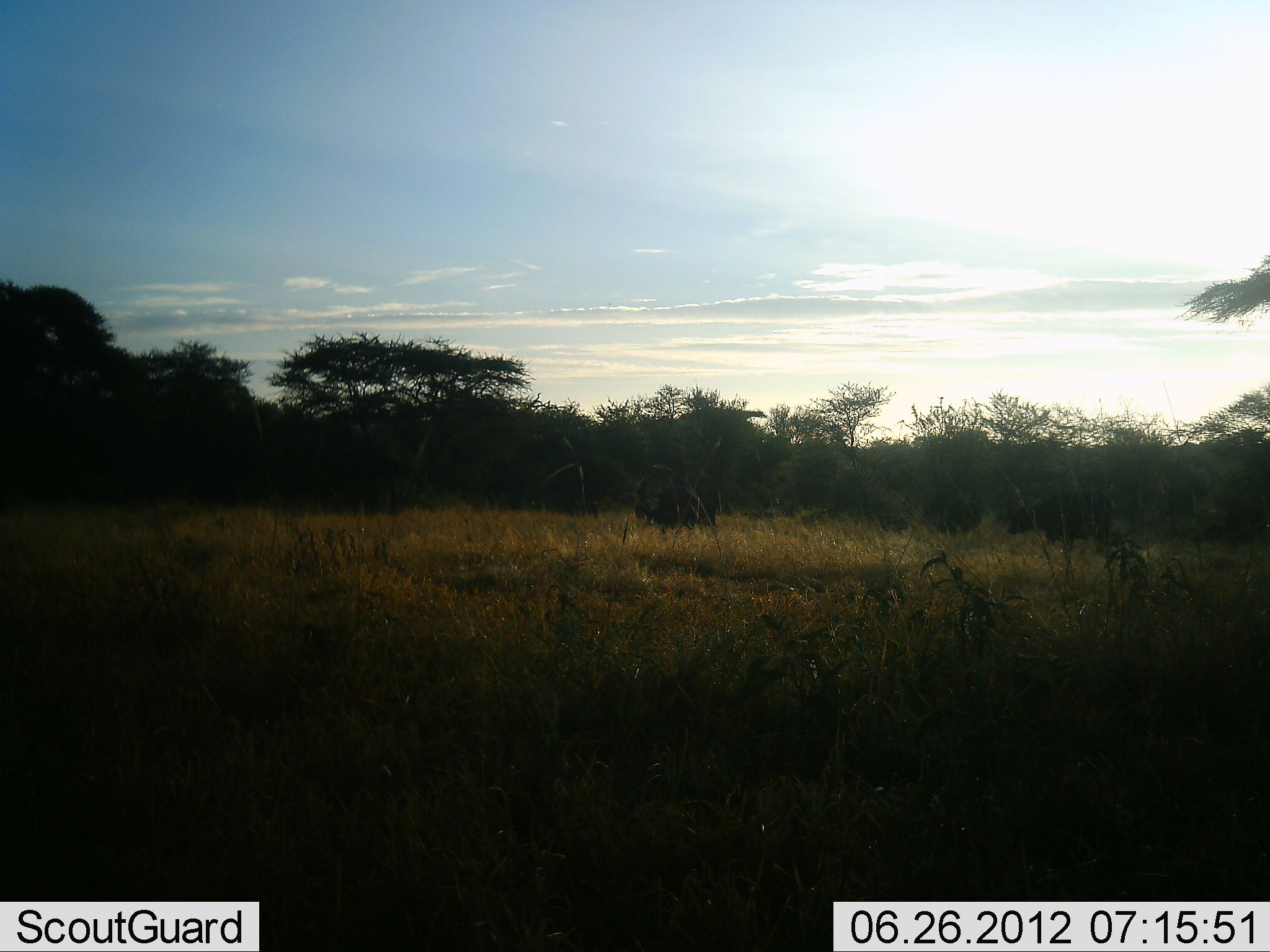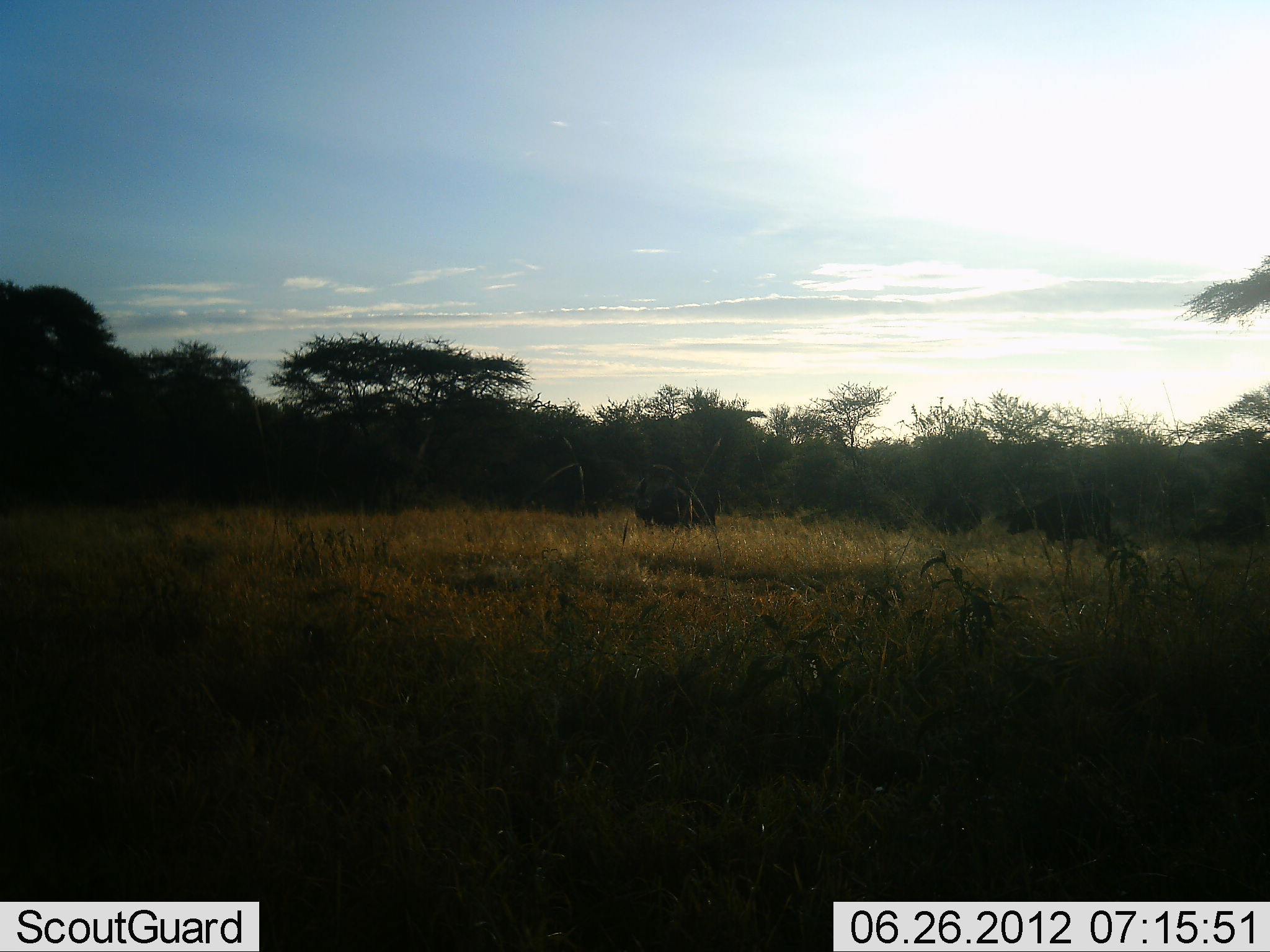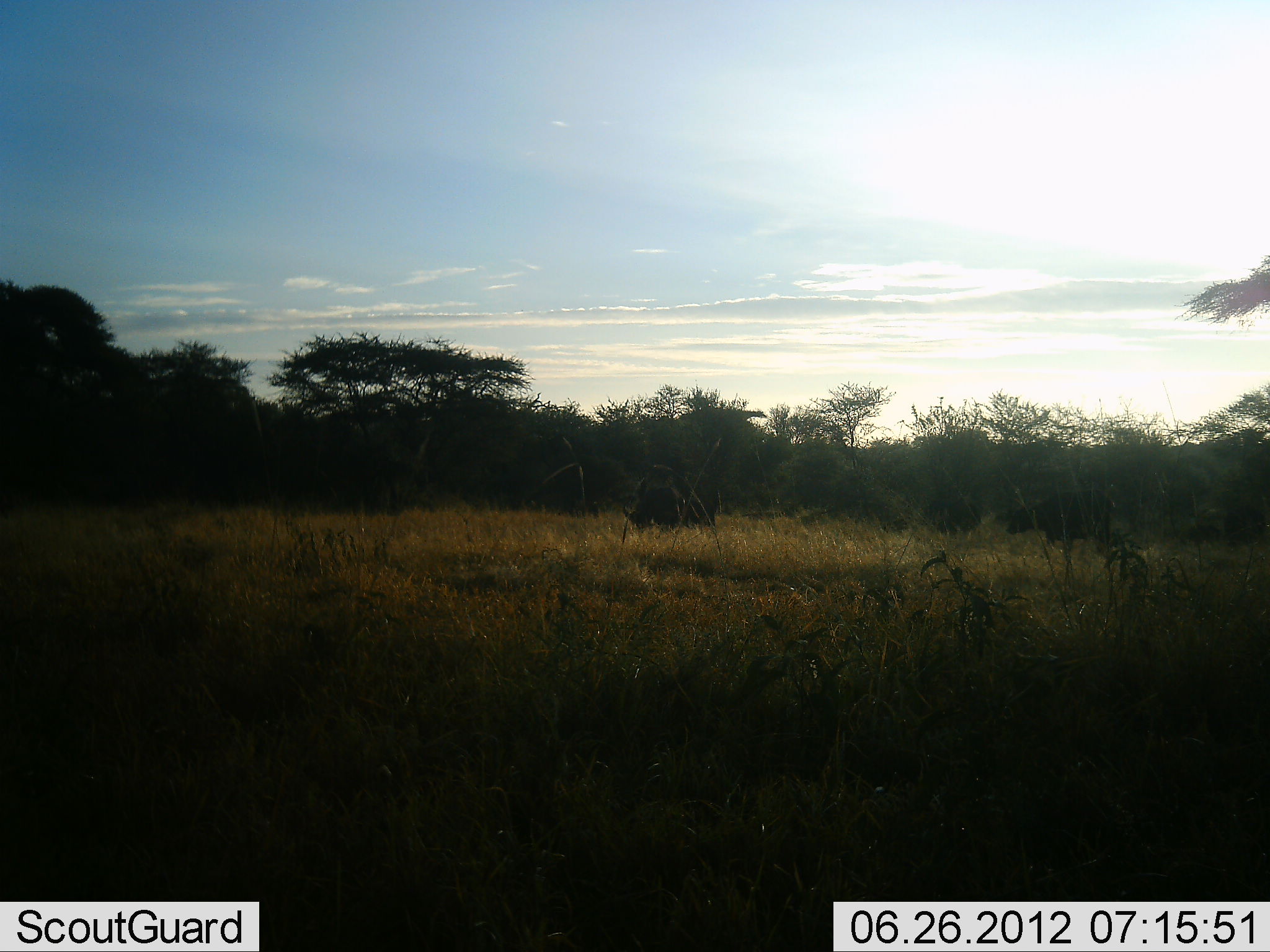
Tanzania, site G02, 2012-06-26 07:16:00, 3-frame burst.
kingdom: Animalia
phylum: Chordata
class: Mammalia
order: Artiodactyla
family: Bovidae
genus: Syncerus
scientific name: Syncerus caffer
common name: cape buffalo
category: buffalo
Buffalo (cape buffalo) (Syncerus caffer), count 2. Behavior (volunteer vote fractions): standing 44%, resting 0%, moving 44%, interacting 0%. Young present (vote fraction): 0%. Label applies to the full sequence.